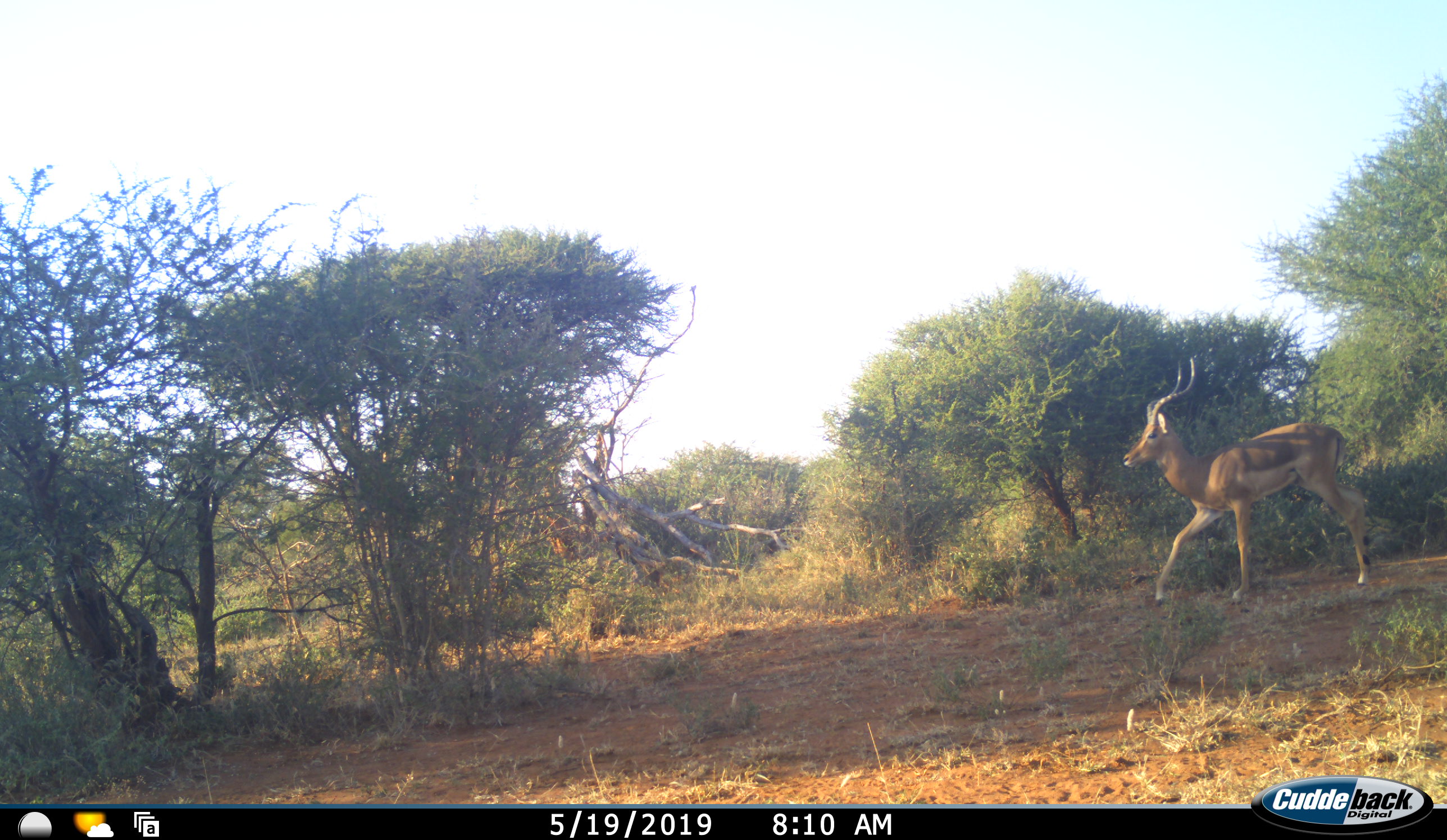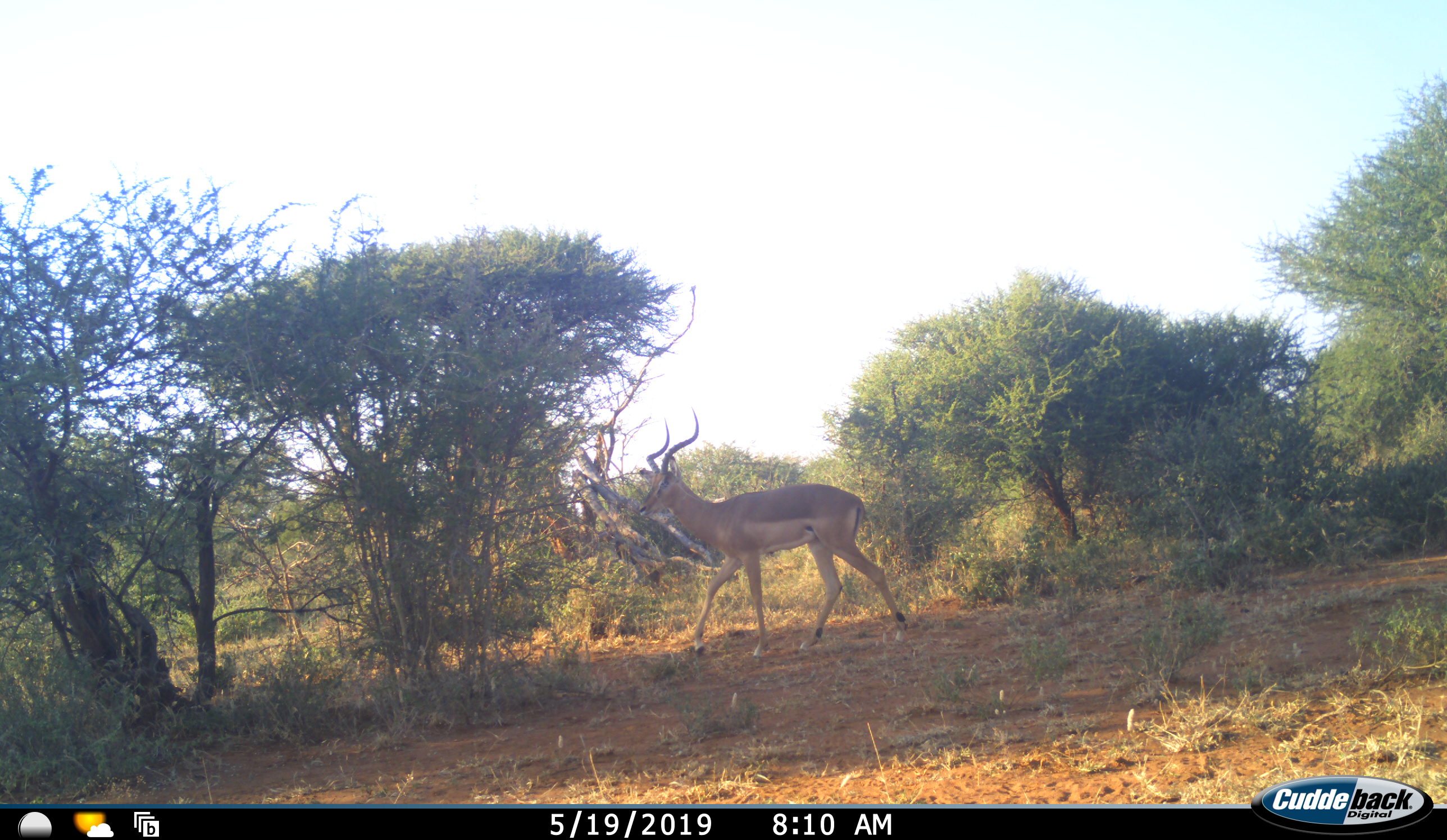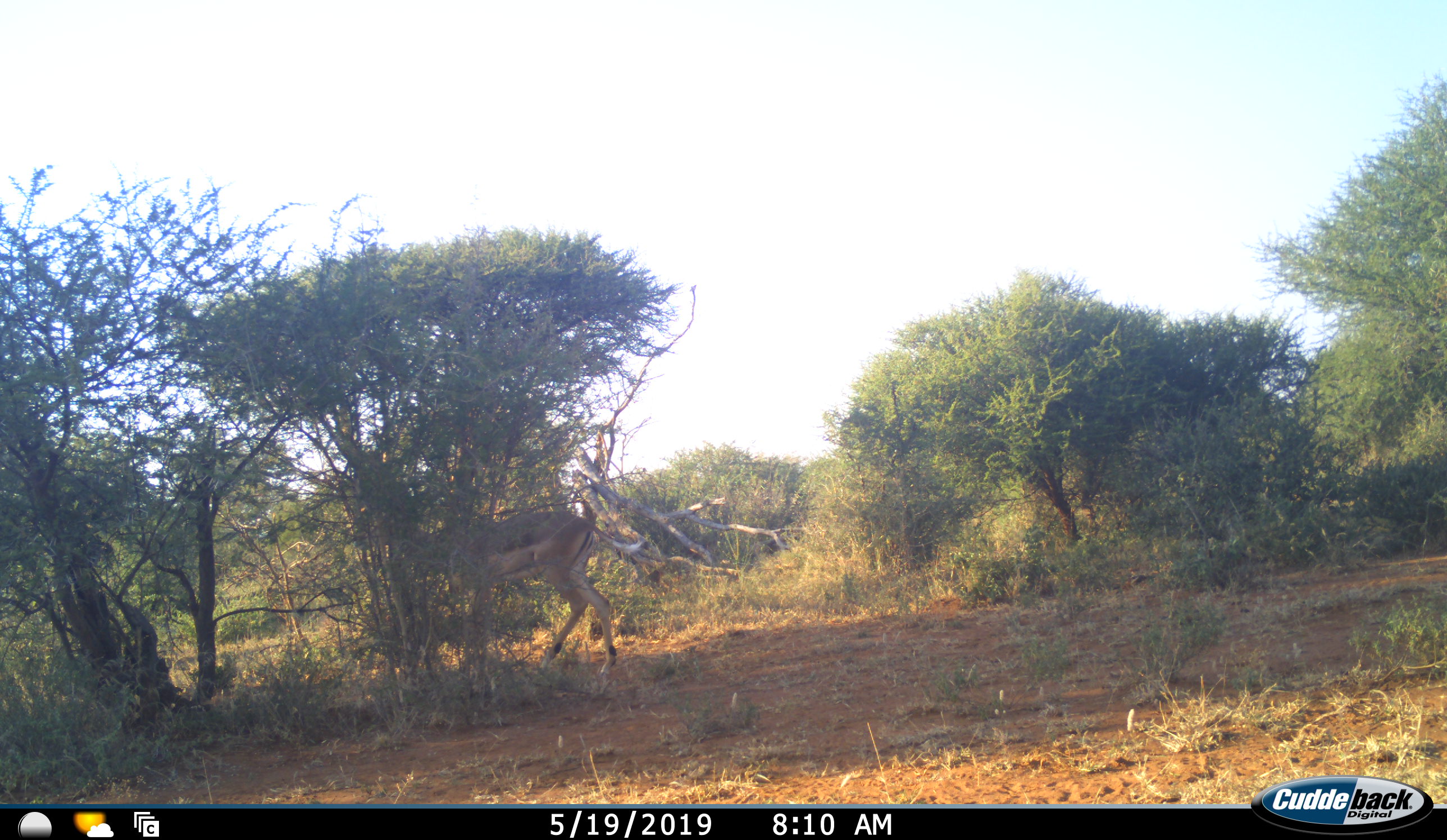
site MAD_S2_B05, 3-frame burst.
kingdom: Animalia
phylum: Chordata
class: Mammalia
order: Artiodactyla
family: Bovidae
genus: Aepyceros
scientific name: Aepyceros melampus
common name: impala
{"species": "impala (Aepyceros melampus)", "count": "1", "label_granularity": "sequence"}